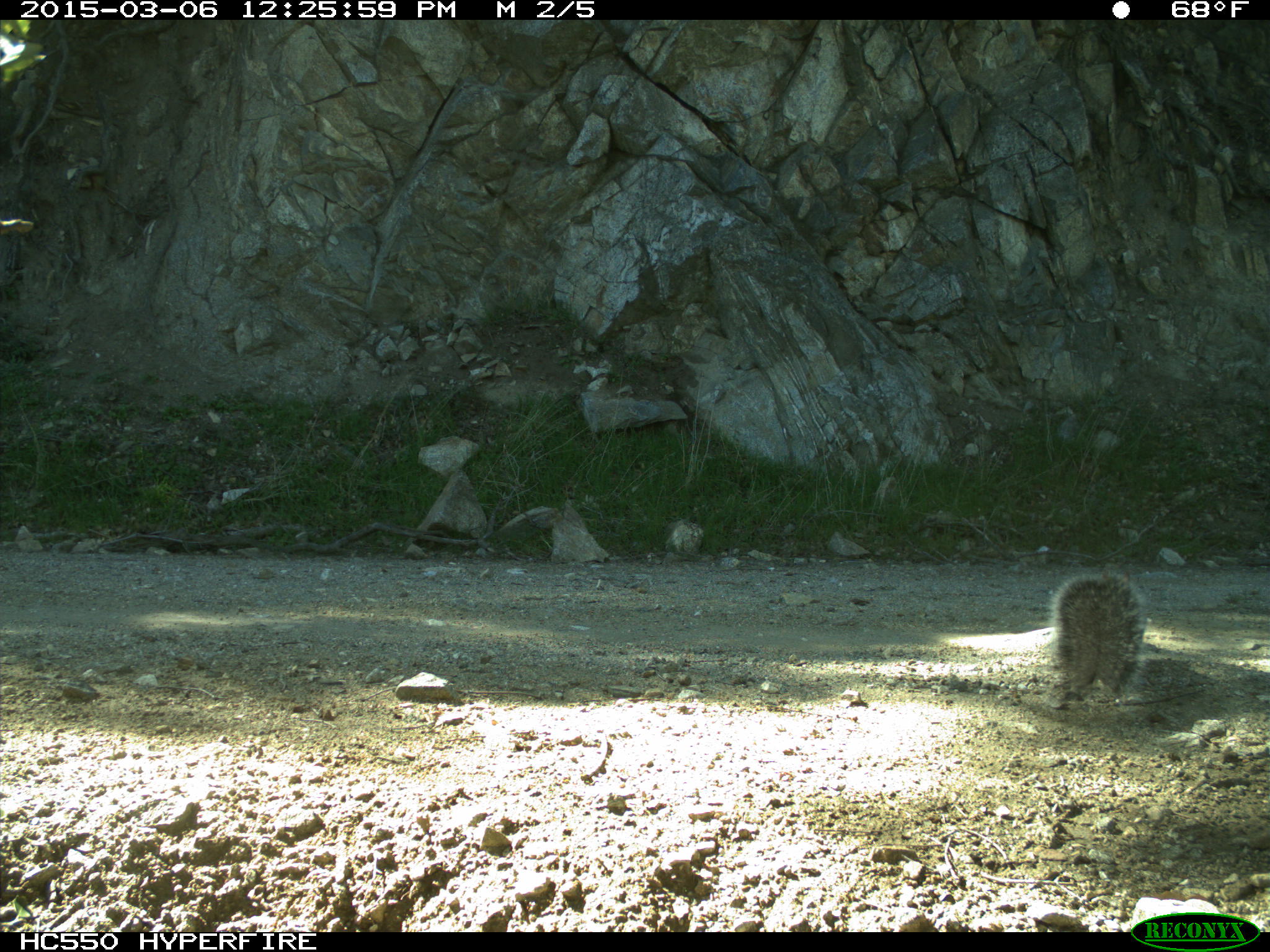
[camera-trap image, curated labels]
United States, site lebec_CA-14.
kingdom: Animalia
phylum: Chordata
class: Mammalia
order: Rodentia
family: Sciuridae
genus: Sciurus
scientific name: Sciurus carolinensis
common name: eastern gray squirrel